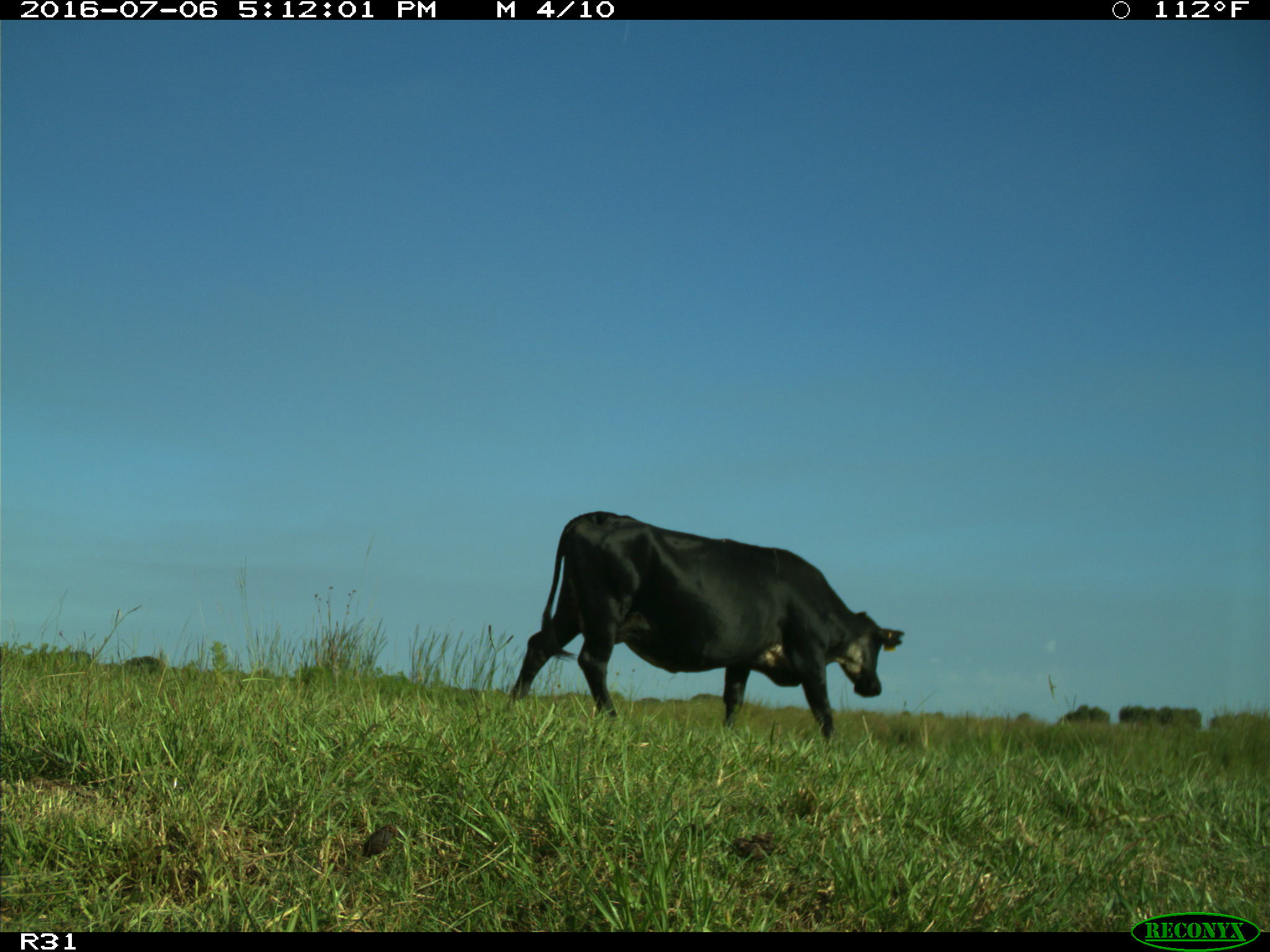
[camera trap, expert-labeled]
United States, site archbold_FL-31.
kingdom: Animalia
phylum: Chordata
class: Mammalia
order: Artiodactyla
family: Bovidae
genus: Bos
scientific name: Bos taurus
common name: domestic cow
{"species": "Bos taurus (domestic cow)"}